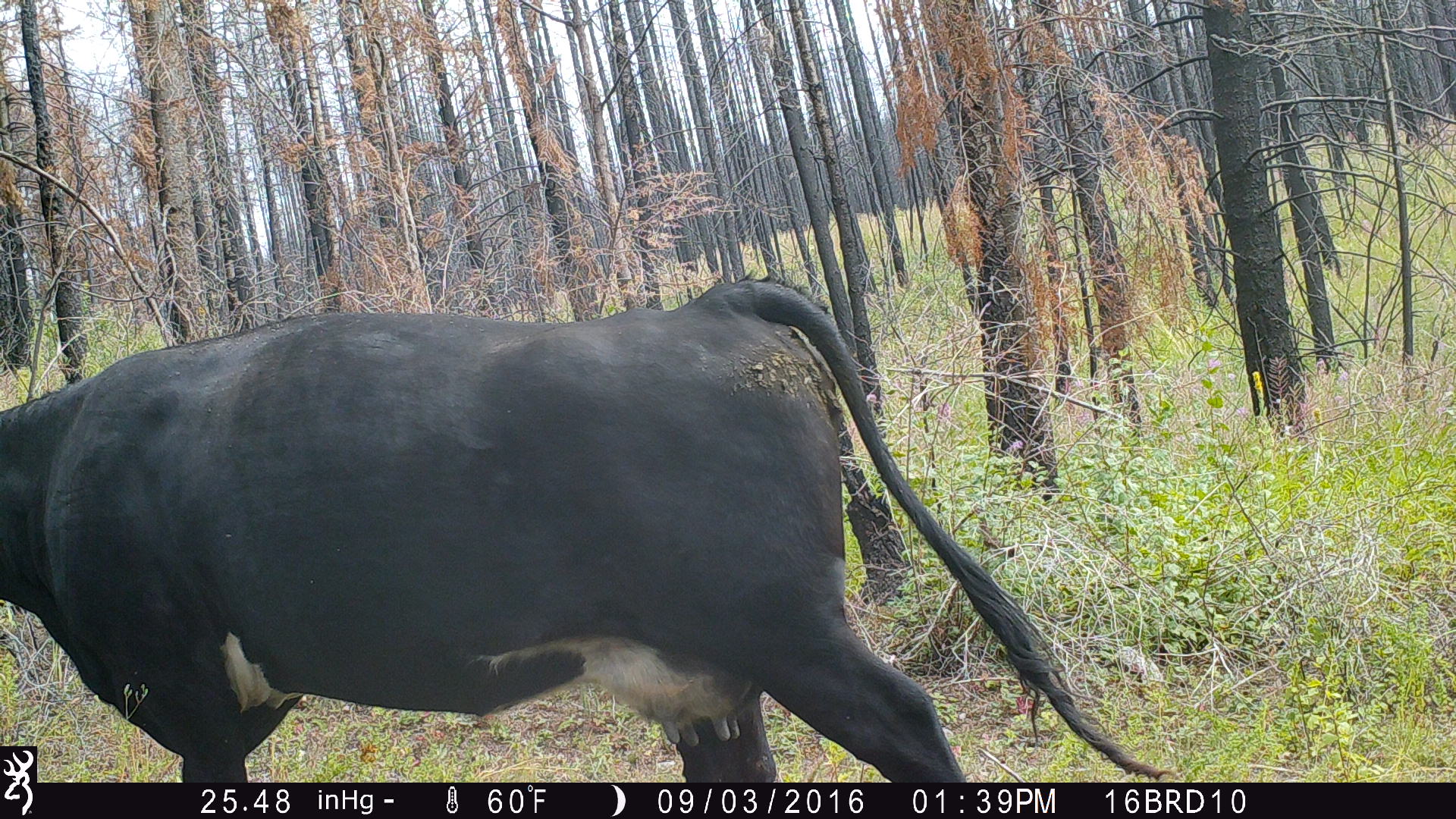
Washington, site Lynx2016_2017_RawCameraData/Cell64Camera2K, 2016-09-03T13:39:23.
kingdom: Animalia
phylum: Chordata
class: Mammalia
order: Artiodactyla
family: Bovidae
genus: Bos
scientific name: Bos taurus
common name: domestic cattle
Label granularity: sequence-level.